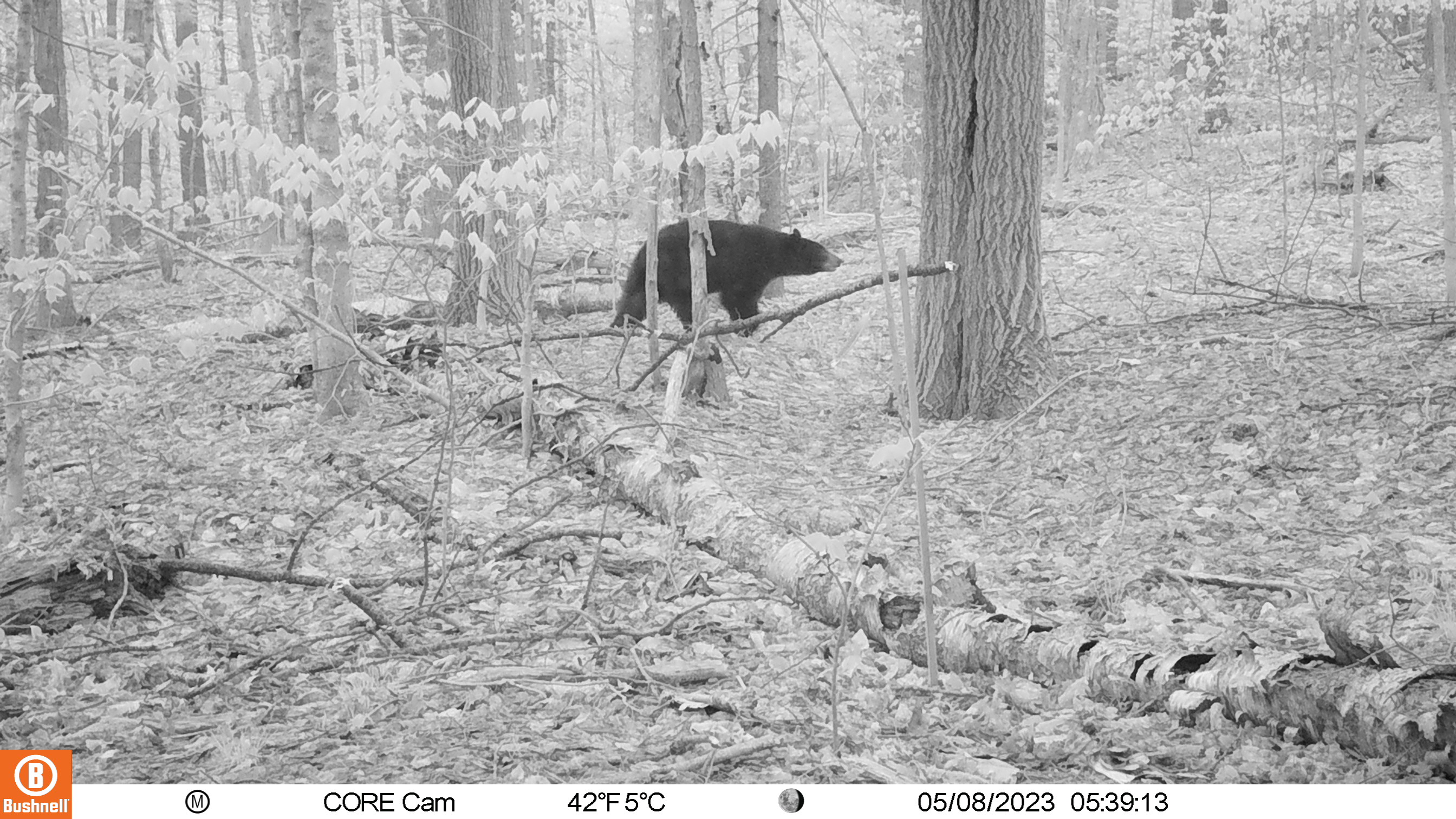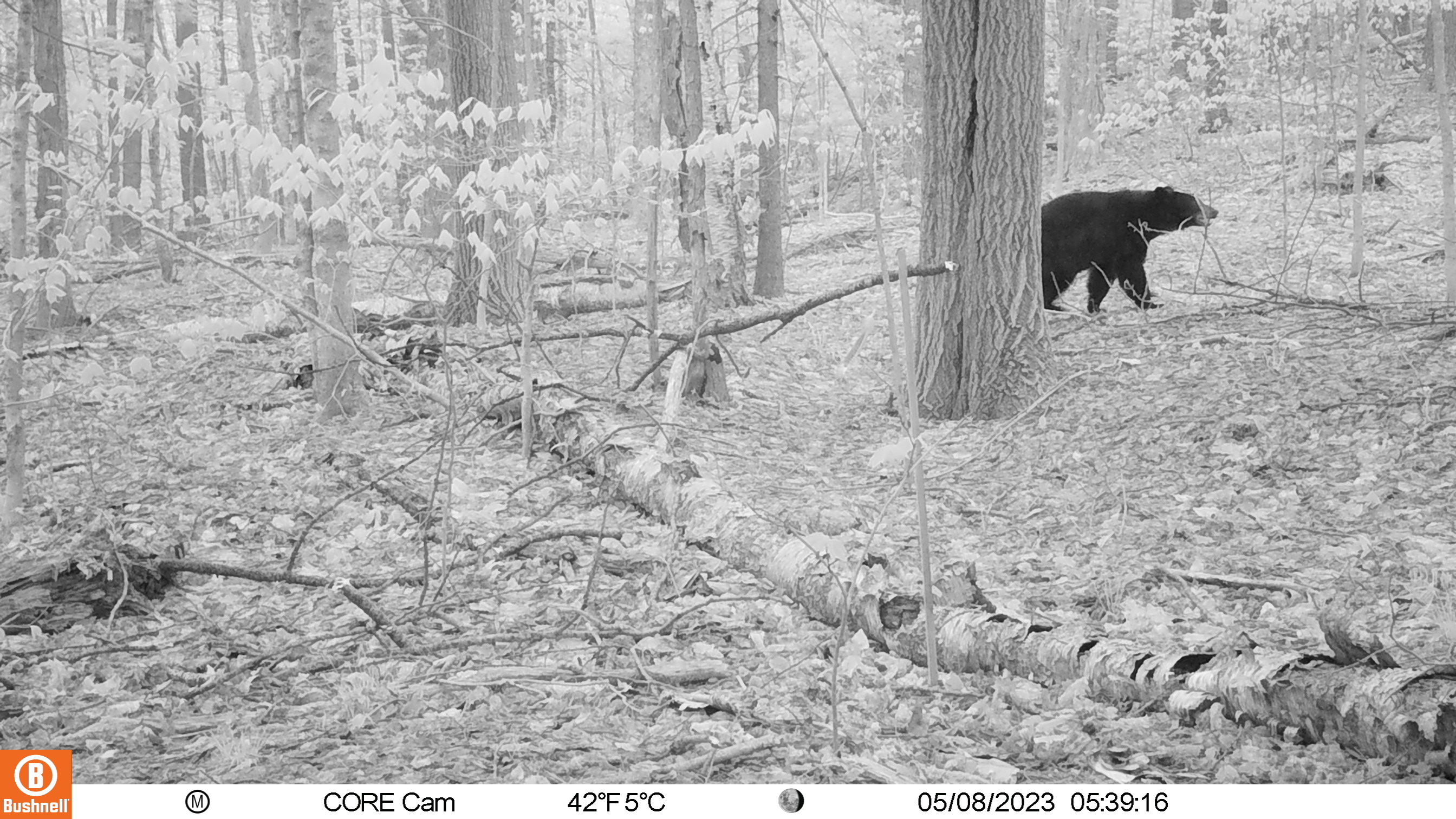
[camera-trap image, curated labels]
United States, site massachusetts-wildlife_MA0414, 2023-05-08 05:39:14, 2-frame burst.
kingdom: Animalia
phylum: Chordata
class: Mammalia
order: Carnivora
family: Ursidae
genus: Ursus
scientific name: Ursus americanus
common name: black bear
Black bear (Ursus americanus).